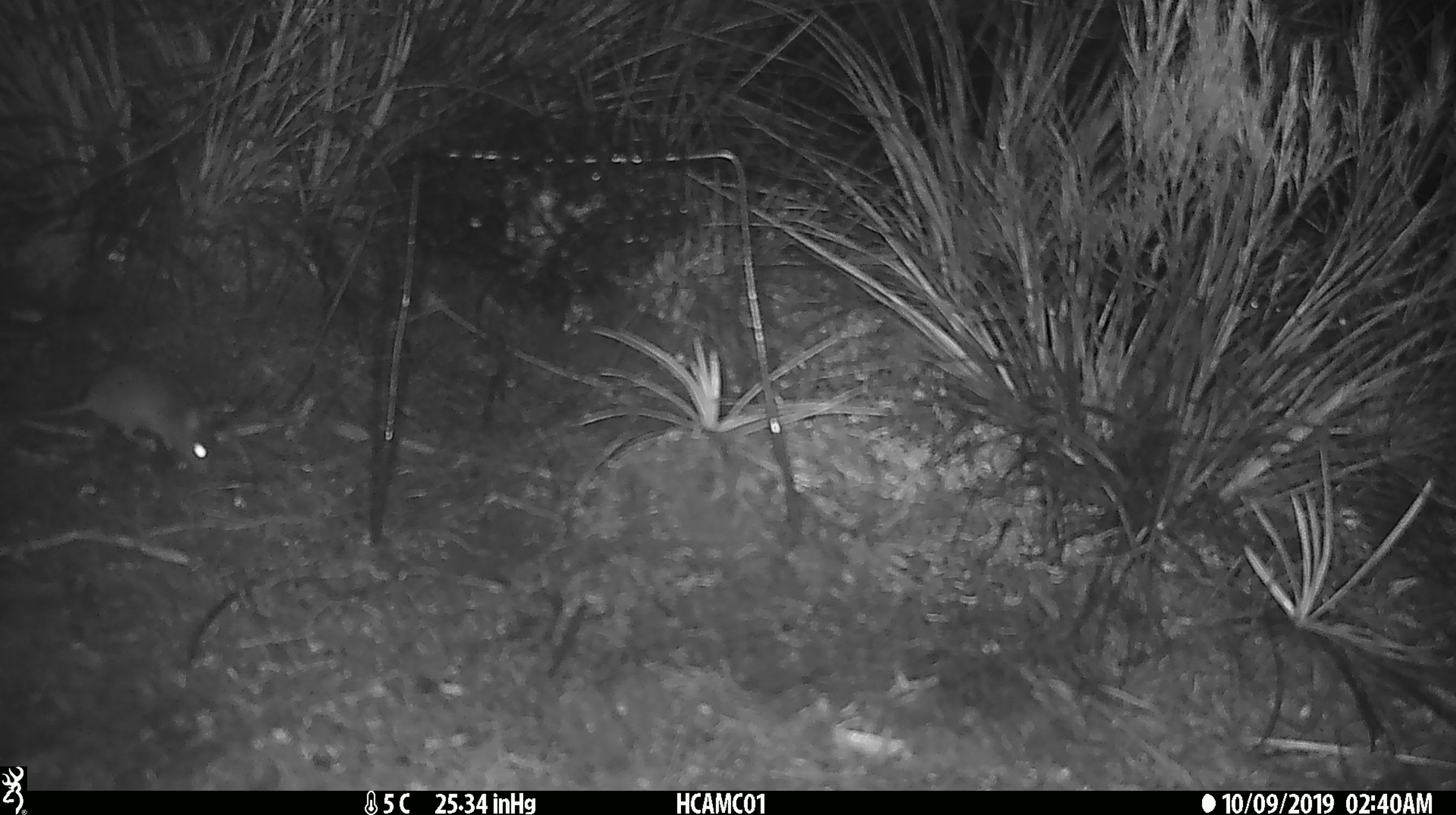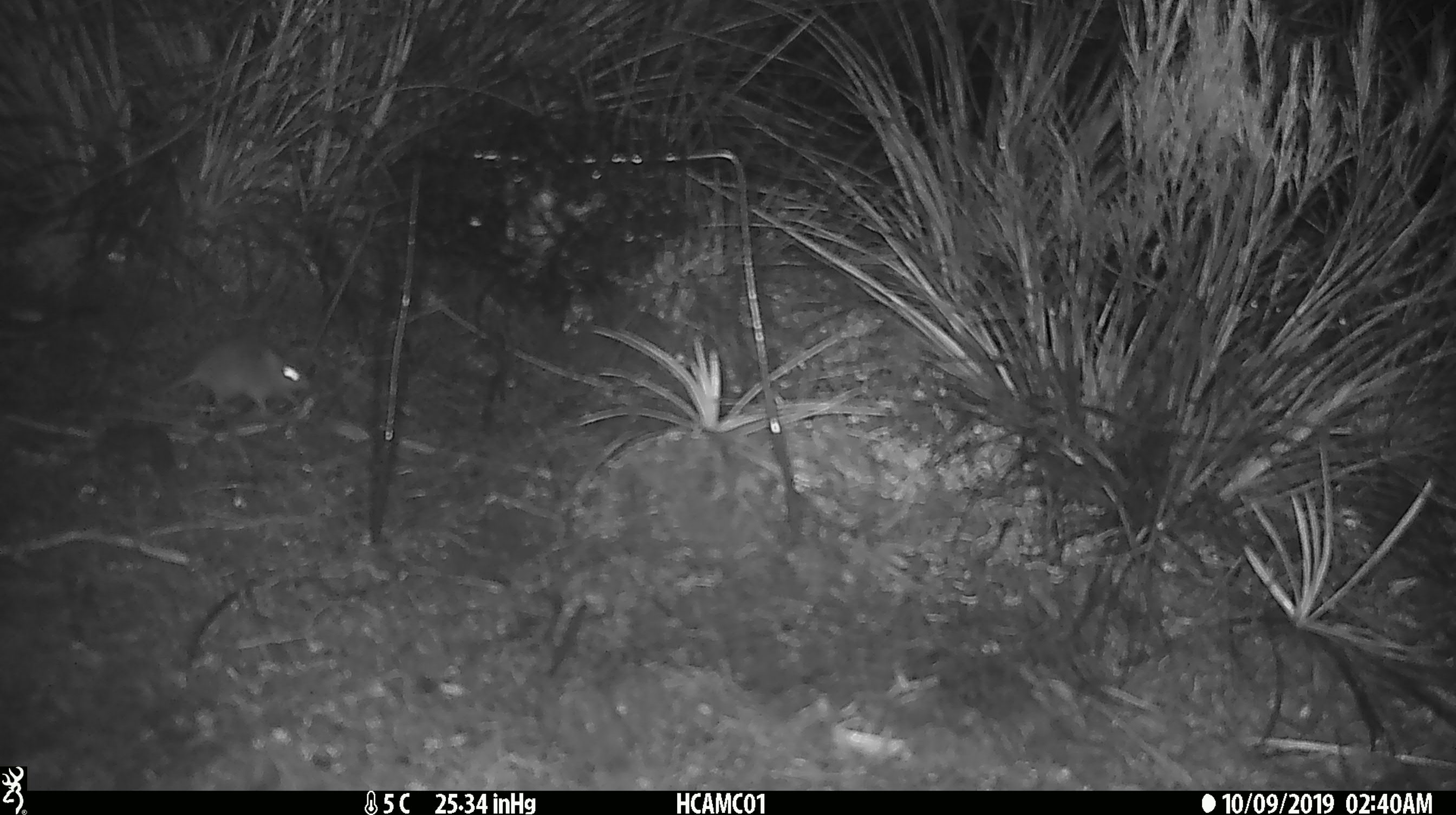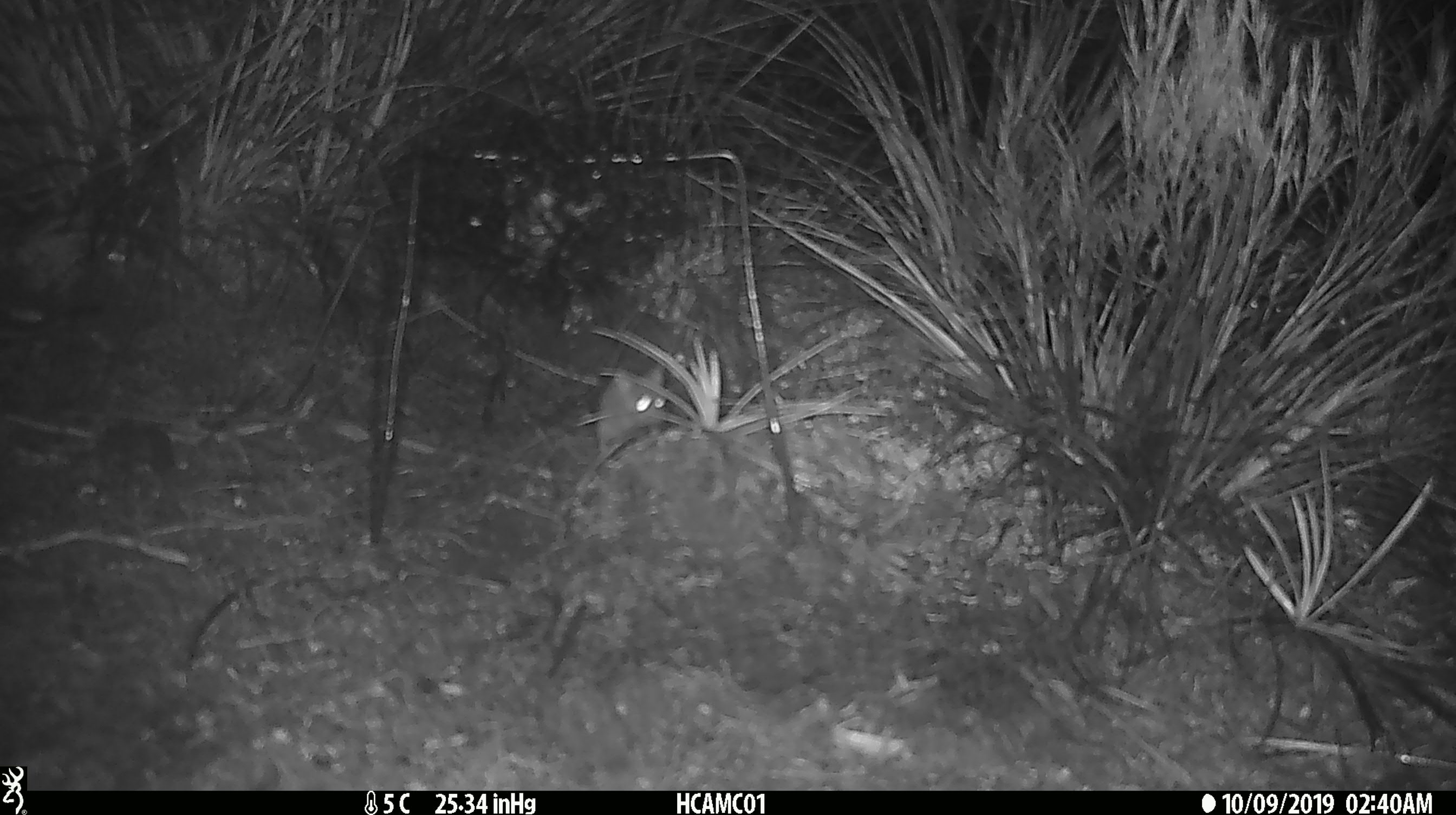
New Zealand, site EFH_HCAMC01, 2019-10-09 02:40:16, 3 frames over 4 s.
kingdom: Animalia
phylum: Chordata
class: Mammalia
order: Rodentia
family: Muridae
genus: Mus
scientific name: Mus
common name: mouse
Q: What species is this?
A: Mouse (Mus).